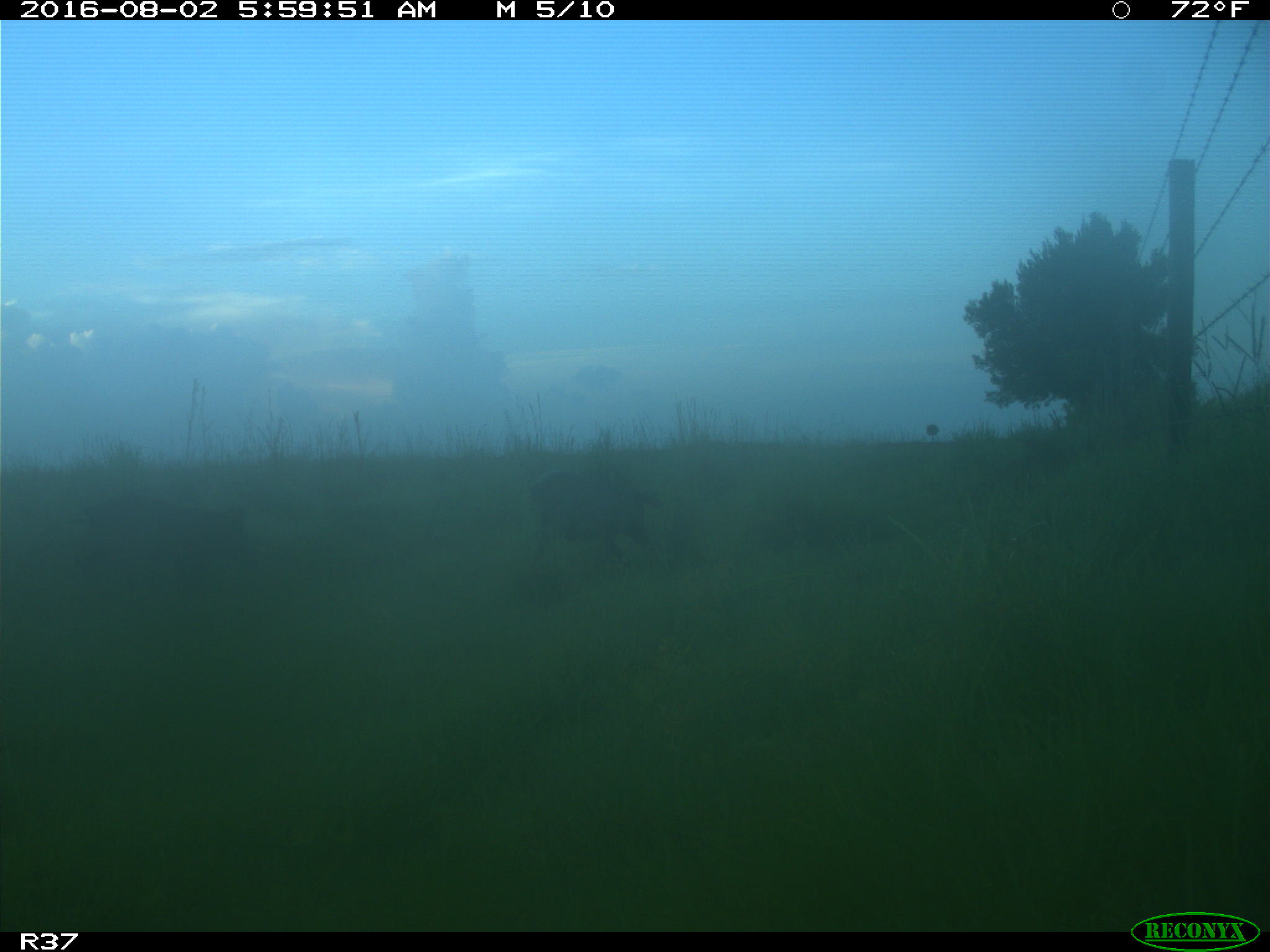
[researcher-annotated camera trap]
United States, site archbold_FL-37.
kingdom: Animalia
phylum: Chordata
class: Mammalia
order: Artiodactyla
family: Suidae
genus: Sus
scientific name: Sus scrofa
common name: wild boar